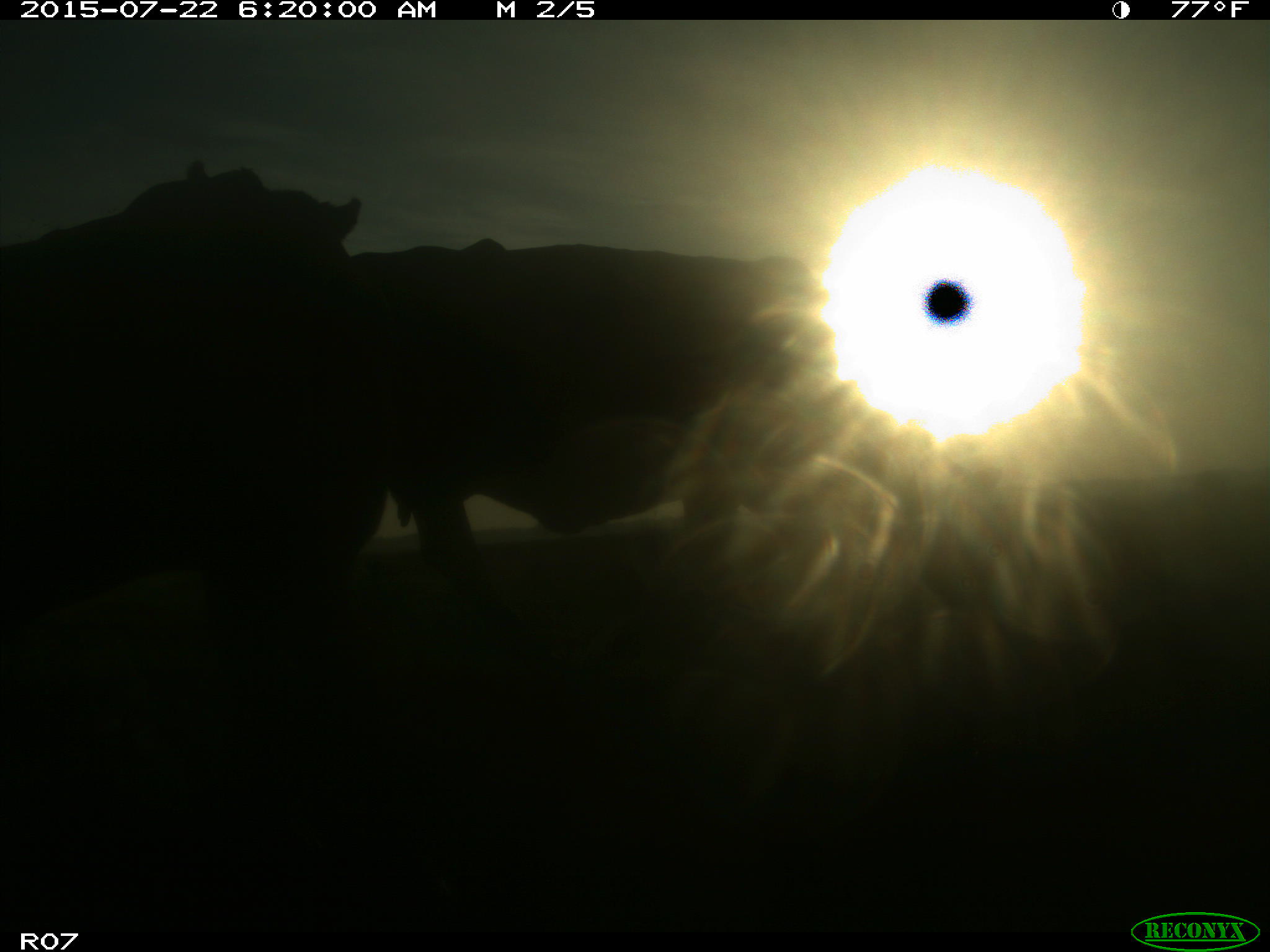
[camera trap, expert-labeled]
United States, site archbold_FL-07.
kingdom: Animalia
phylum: Chordata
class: Mammalia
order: Artiodactyla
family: Suidae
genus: Sus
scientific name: Sus scrofa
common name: wild boar